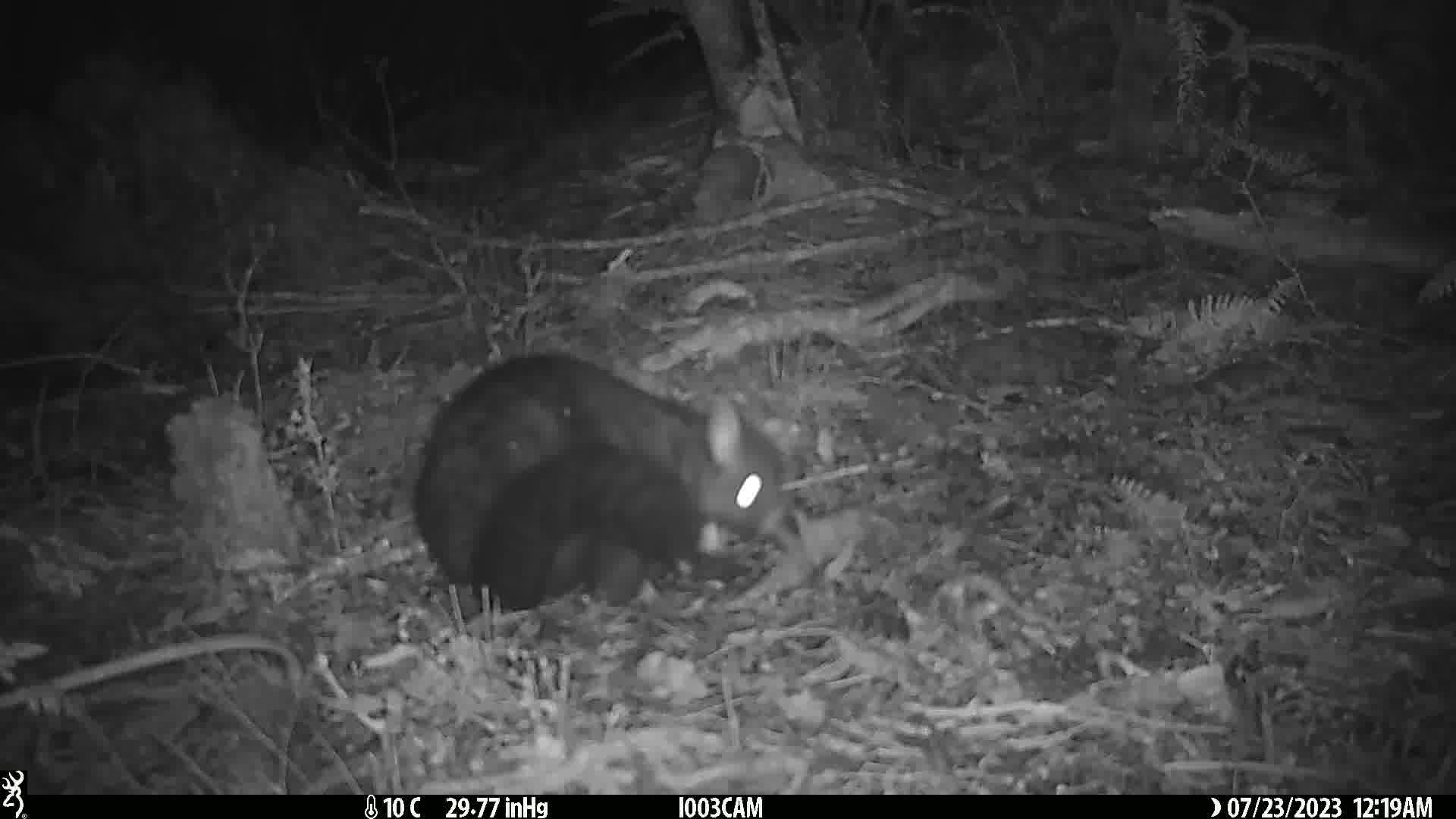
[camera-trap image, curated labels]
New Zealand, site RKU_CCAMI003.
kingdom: Animalia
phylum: Chordata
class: Mammalia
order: Diprotodontia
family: Phalangeridae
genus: Trichosurus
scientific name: Trichosurus vulpecula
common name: common brushtail possum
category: possum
Possum (common brushtail possum) (Trichosurus vulpecula).